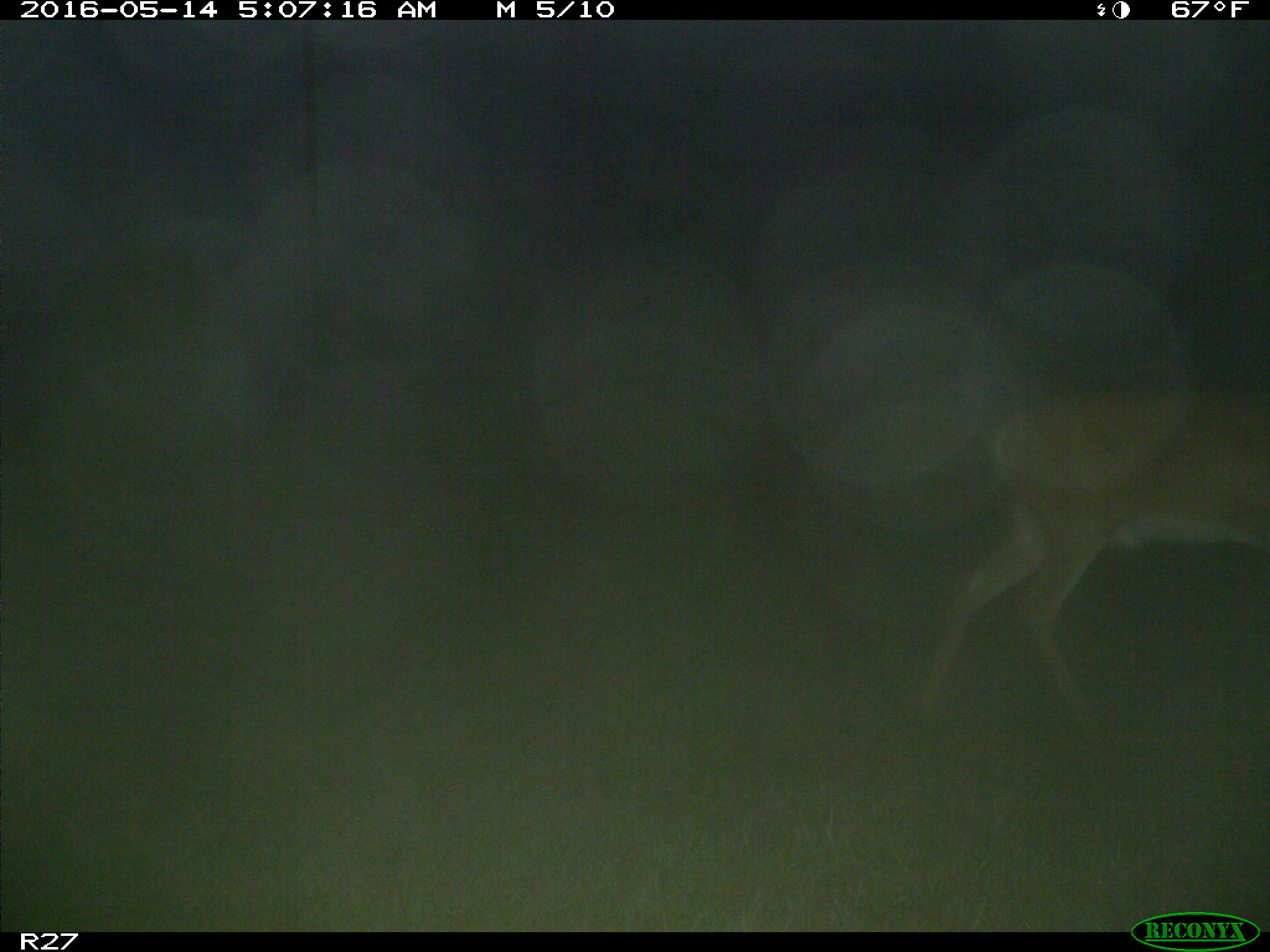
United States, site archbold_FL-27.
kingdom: Animalia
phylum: Chordata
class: Mammalia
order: Artiodactyla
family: Cervidae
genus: Odocoileus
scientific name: Odocoileus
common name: deer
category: unidentified deer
Unidentified deer (deer) (Odocoileus).